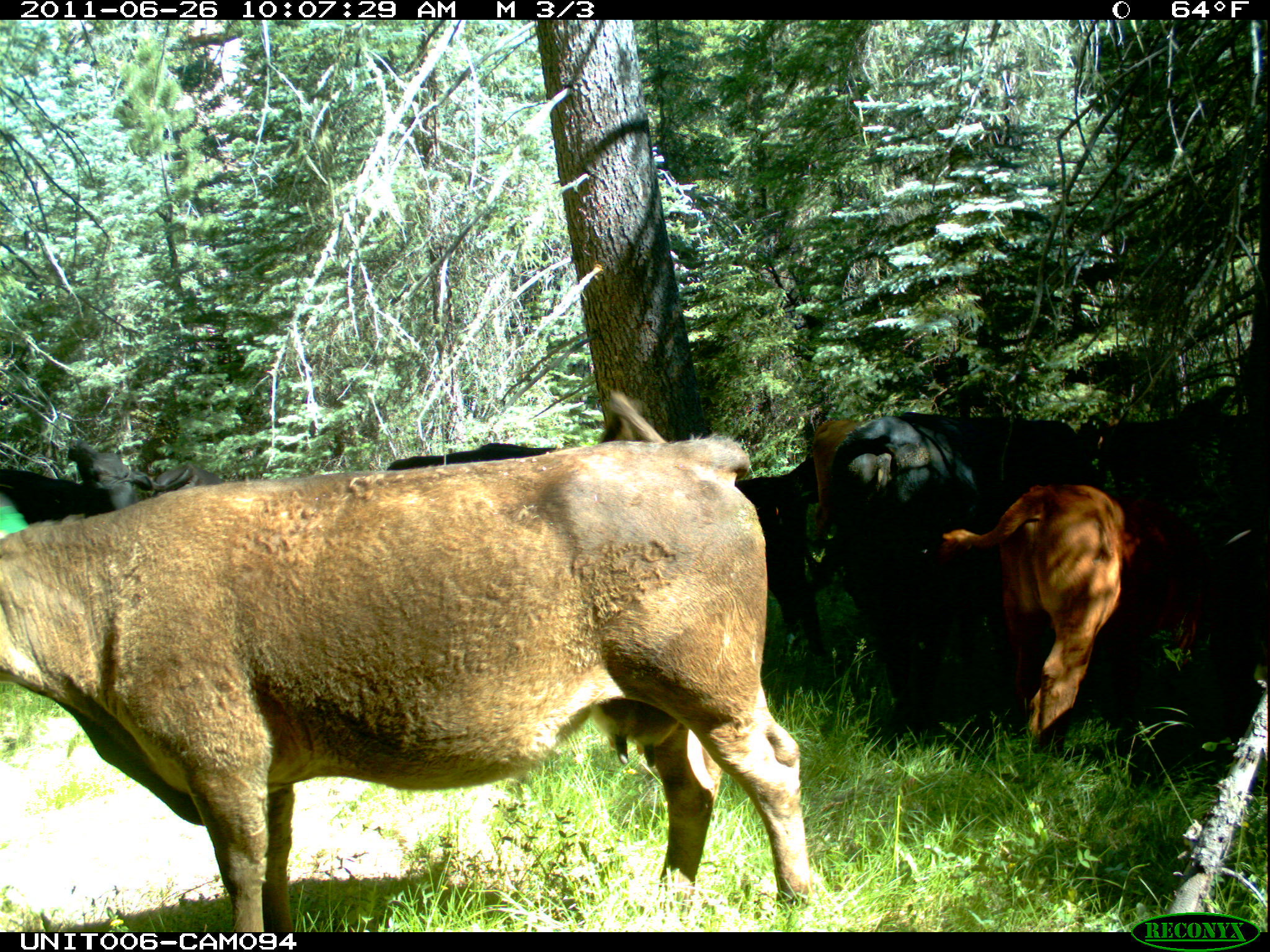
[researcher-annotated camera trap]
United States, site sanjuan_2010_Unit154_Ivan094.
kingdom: Animalia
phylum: Chordata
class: Mammalia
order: Artiodactyla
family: Bovidae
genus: Bos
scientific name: Bos taurus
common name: domestic cow